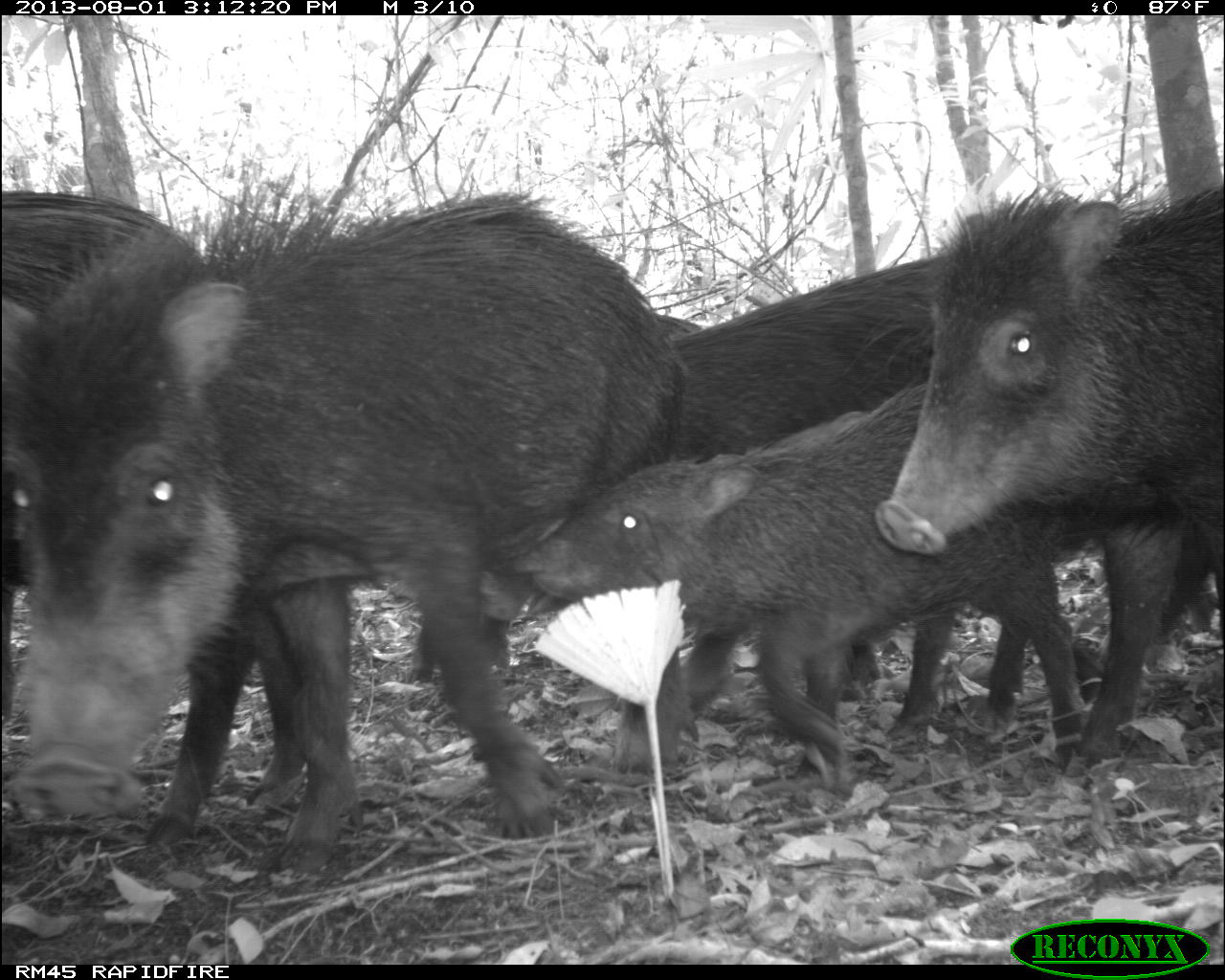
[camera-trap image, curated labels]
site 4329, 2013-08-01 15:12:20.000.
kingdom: Animalia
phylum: Chordata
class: Mammalia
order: Artiodactyla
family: Tayassuidae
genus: Tayassu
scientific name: Tayassu pecari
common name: white-lipped peccary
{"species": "Tayassu pecari (white-lipped peccary)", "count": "14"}